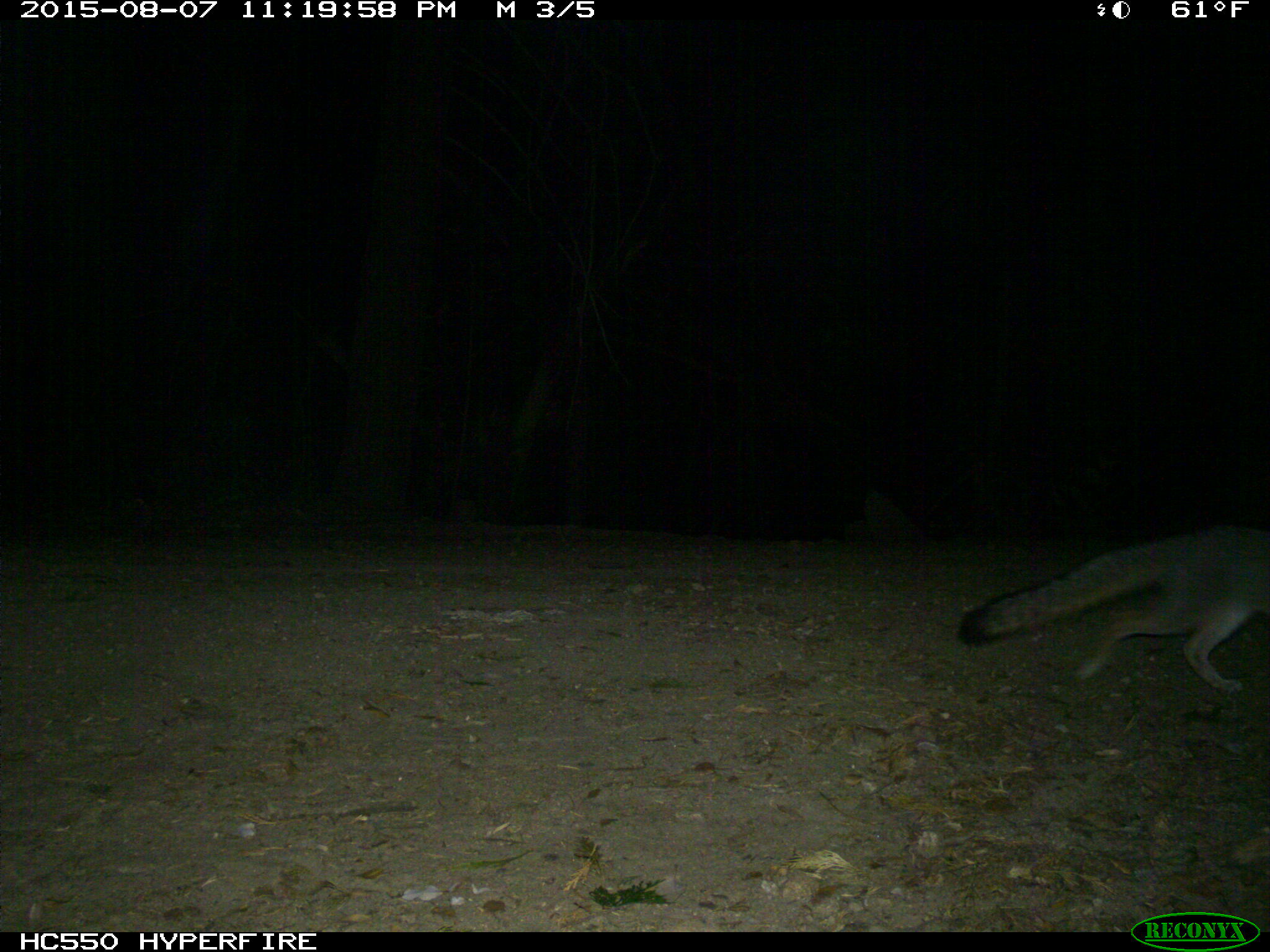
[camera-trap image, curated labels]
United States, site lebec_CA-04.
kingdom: Animalia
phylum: Chordata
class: Mammalia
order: Carnivora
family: Canidae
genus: Urocyon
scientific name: Urocyon cinereoargenteus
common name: gray fox